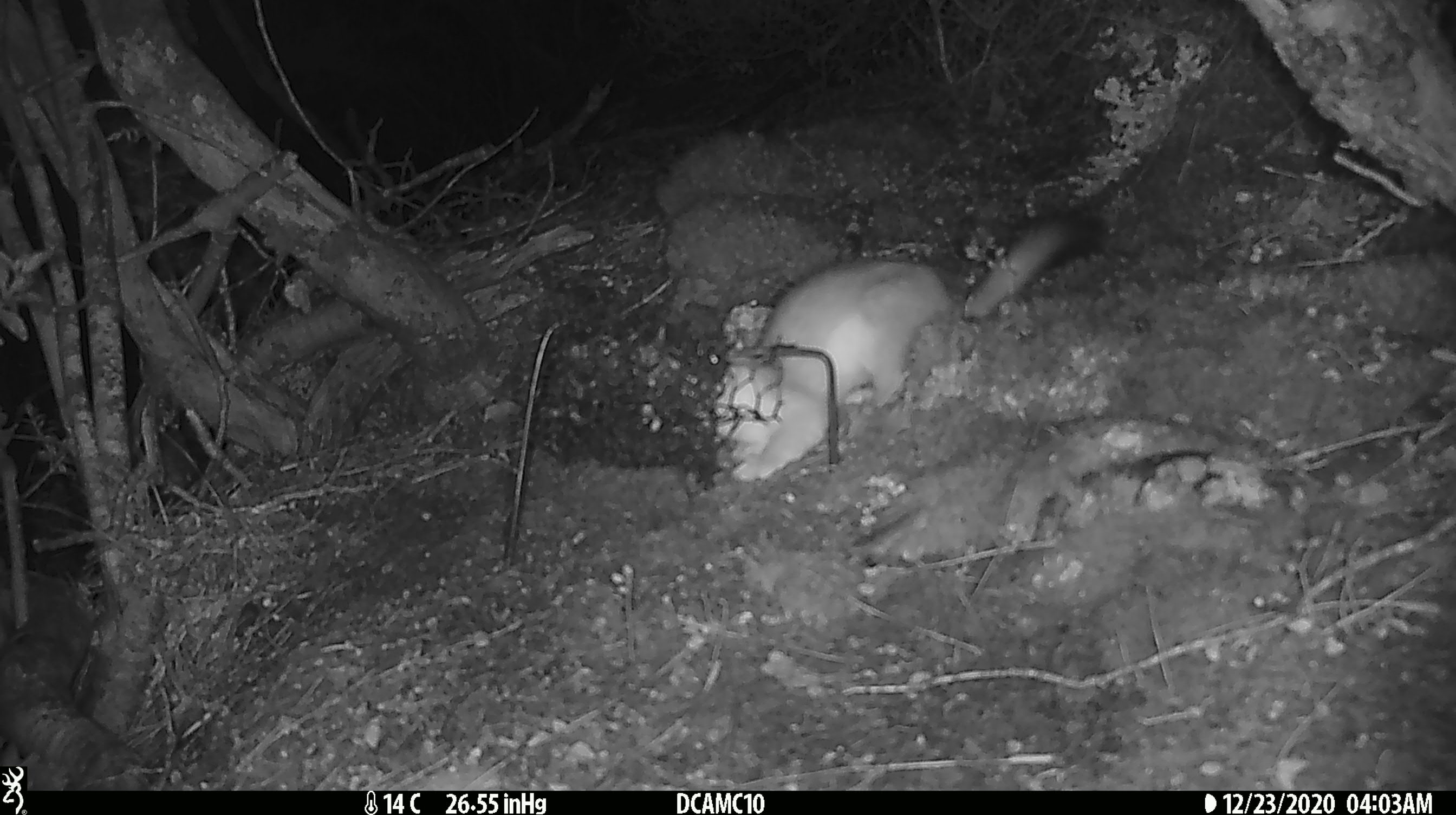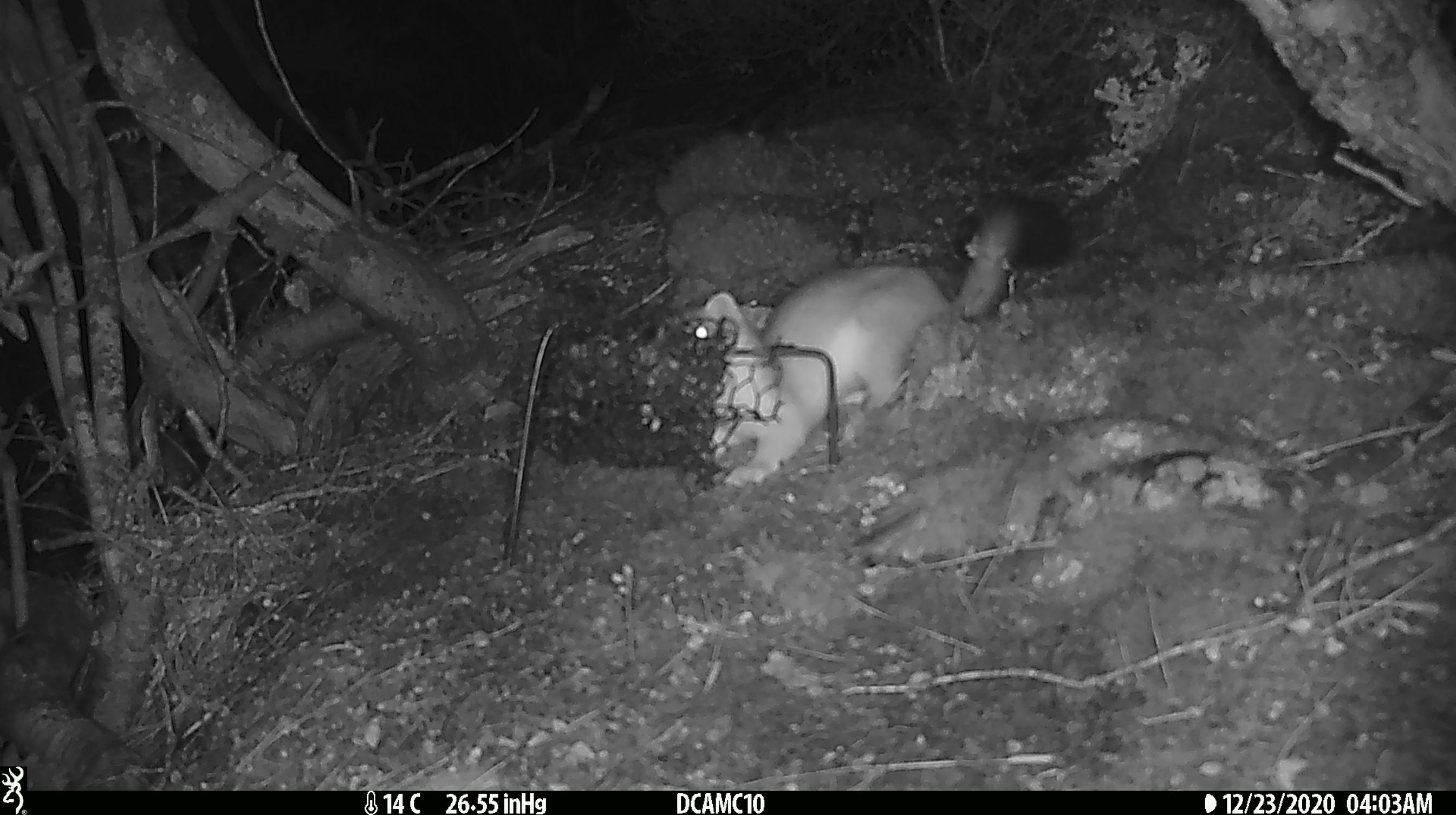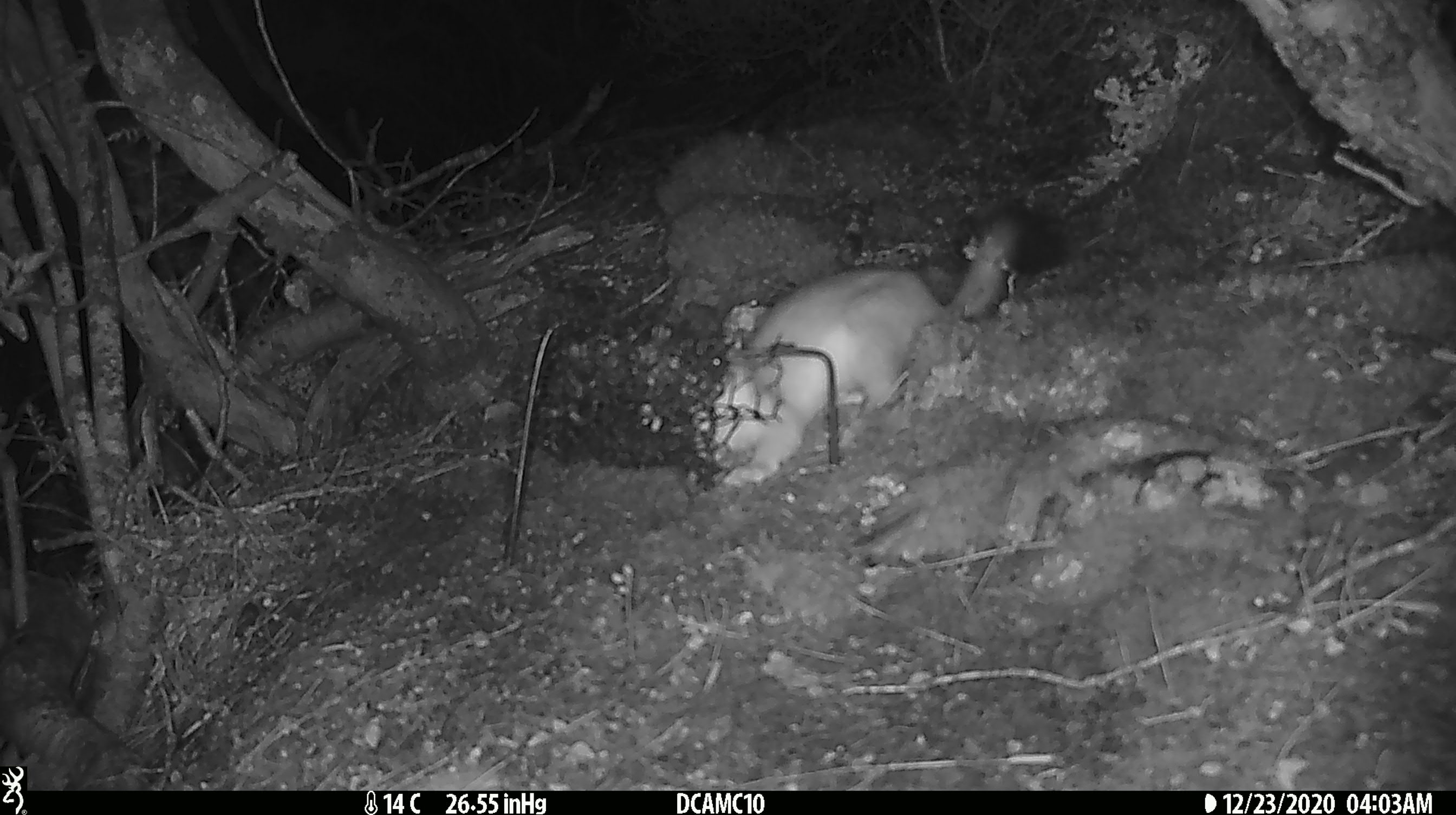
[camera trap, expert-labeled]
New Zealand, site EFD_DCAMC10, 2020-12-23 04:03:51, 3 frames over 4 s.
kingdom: Animalia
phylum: Chordata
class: Mammalia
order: Carnivora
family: Mustelidae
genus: Mustela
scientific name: Mustela erminea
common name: stoat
Stoat (Mustela erminea).